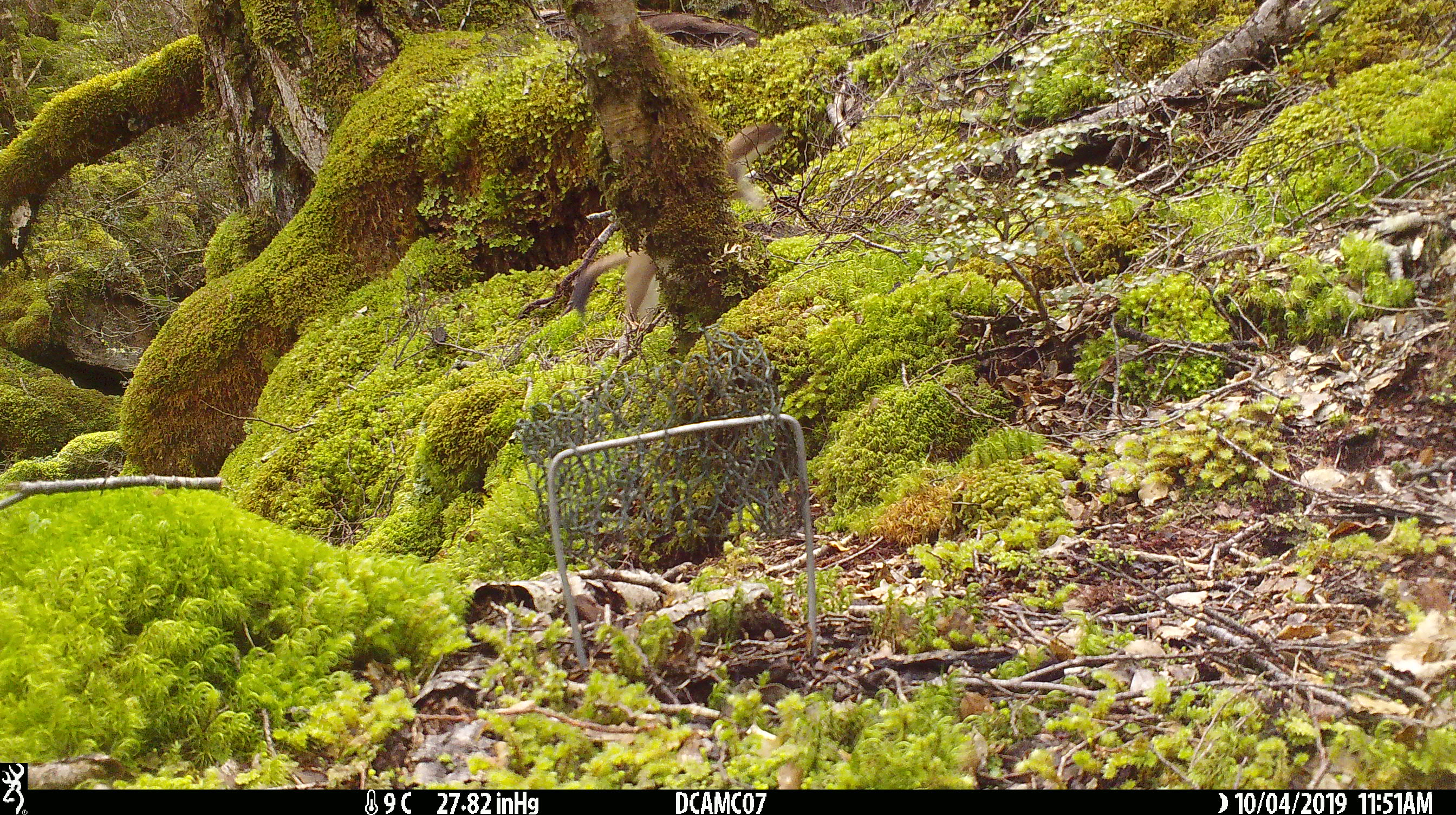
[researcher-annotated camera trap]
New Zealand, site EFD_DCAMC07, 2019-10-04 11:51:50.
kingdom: Animalia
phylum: Chordata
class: Mammalia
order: Carnivora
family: Mustelidae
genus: Mustela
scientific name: Mustela erminea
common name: stoat